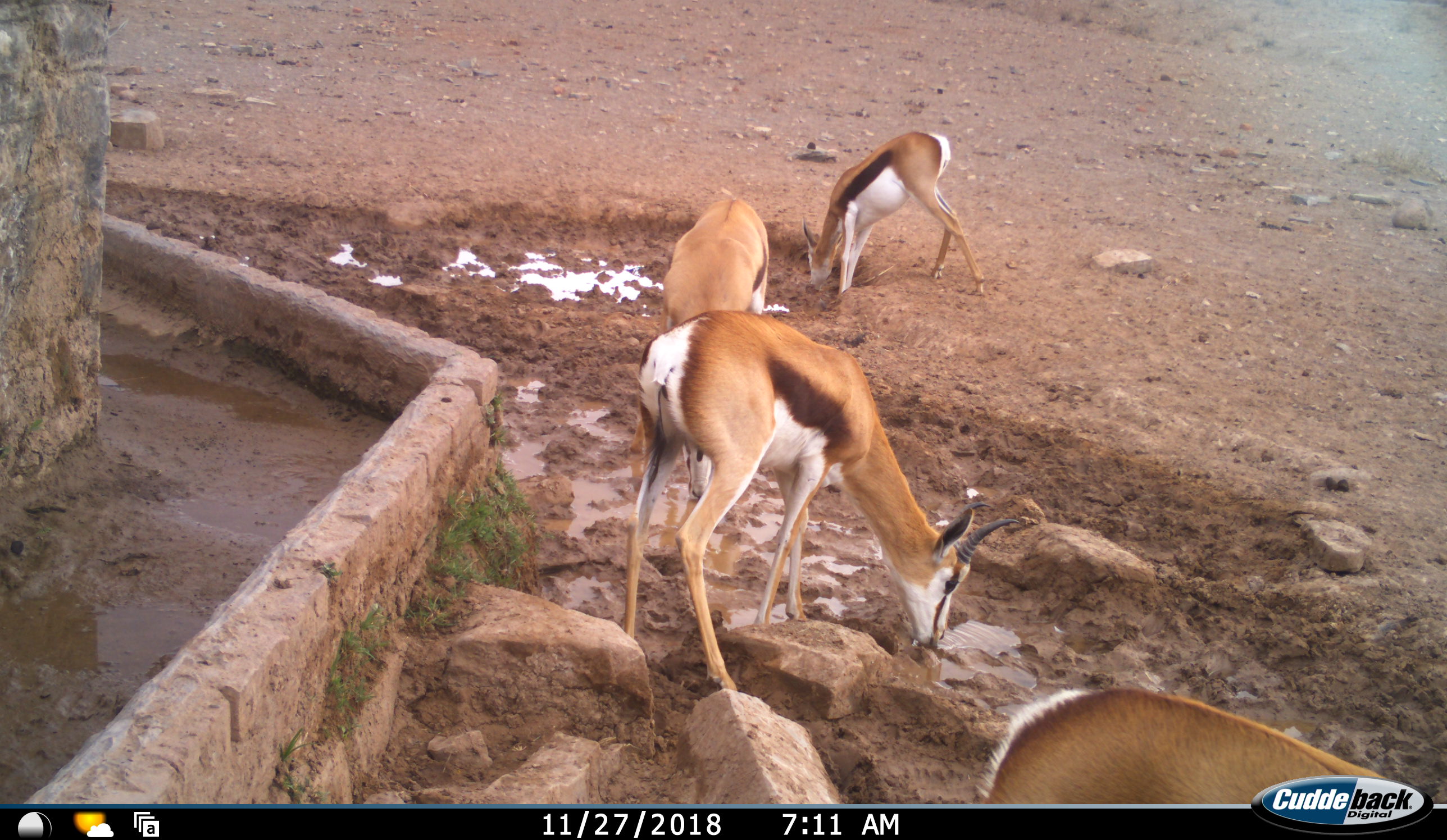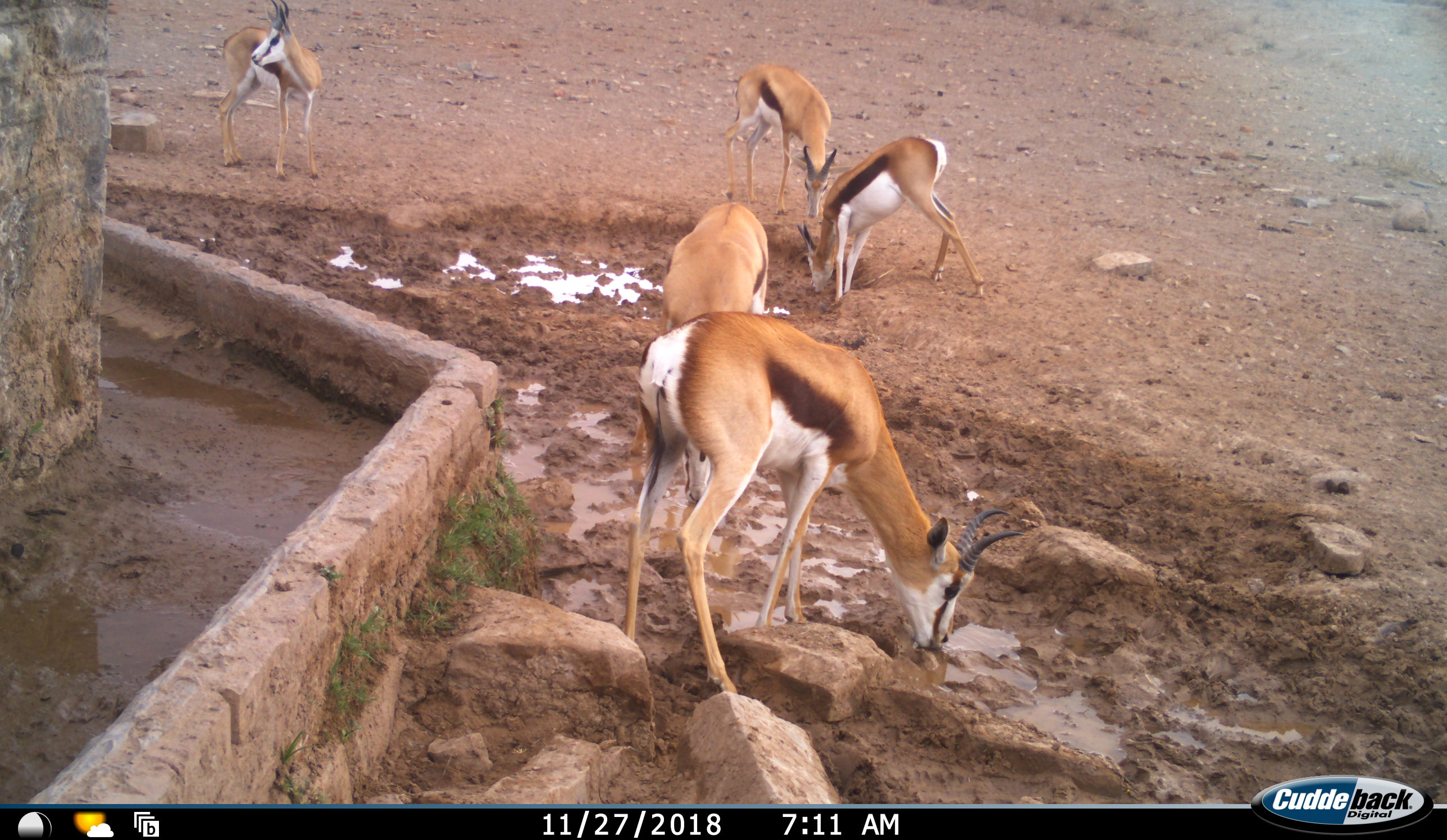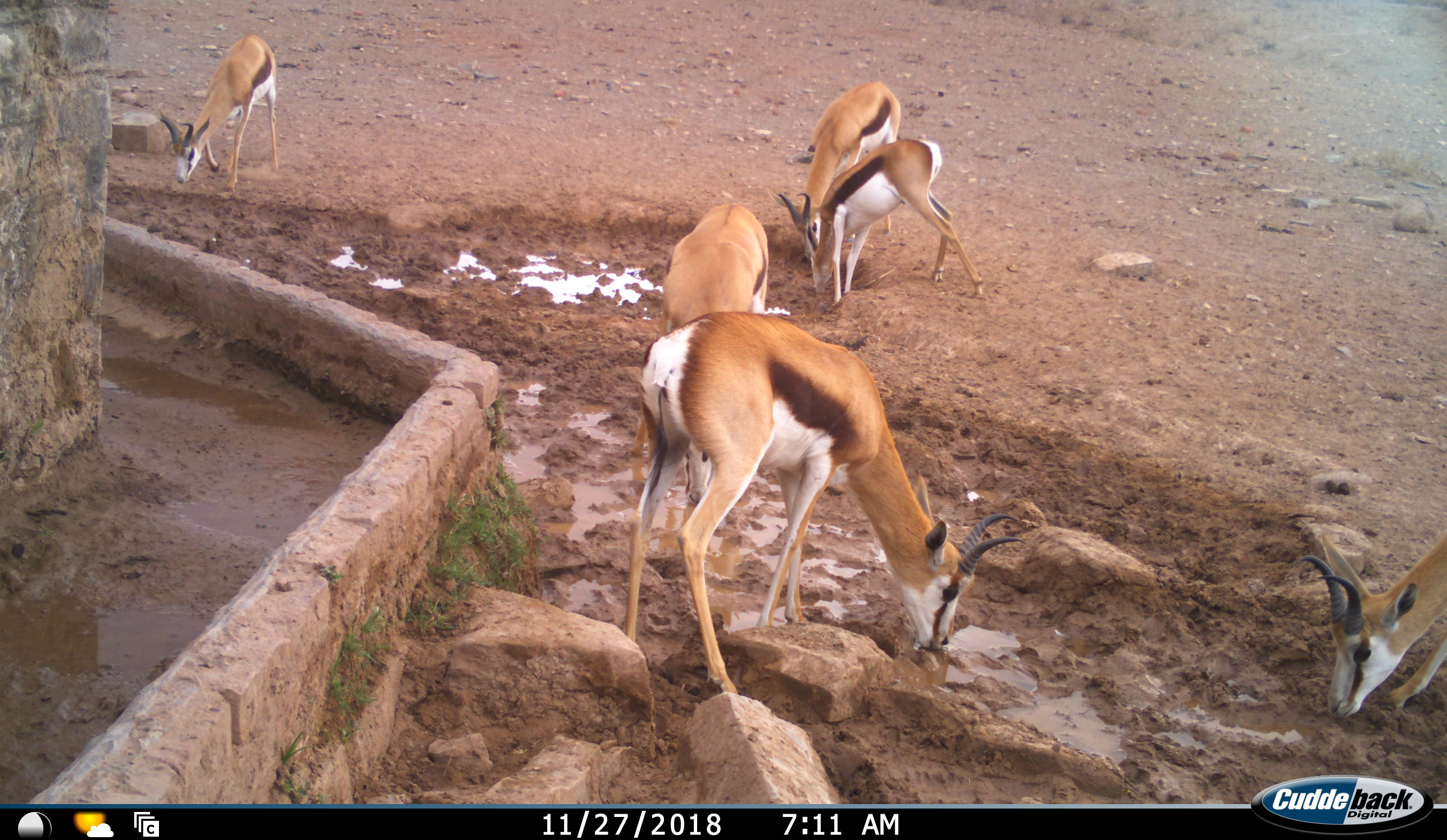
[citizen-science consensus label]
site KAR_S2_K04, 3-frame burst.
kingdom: Animalia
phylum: Chordata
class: Mammalia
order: Artiodactyla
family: Bovidae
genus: Antidorcas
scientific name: Antidorcas marsupialis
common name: springbok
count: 6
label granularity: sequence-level